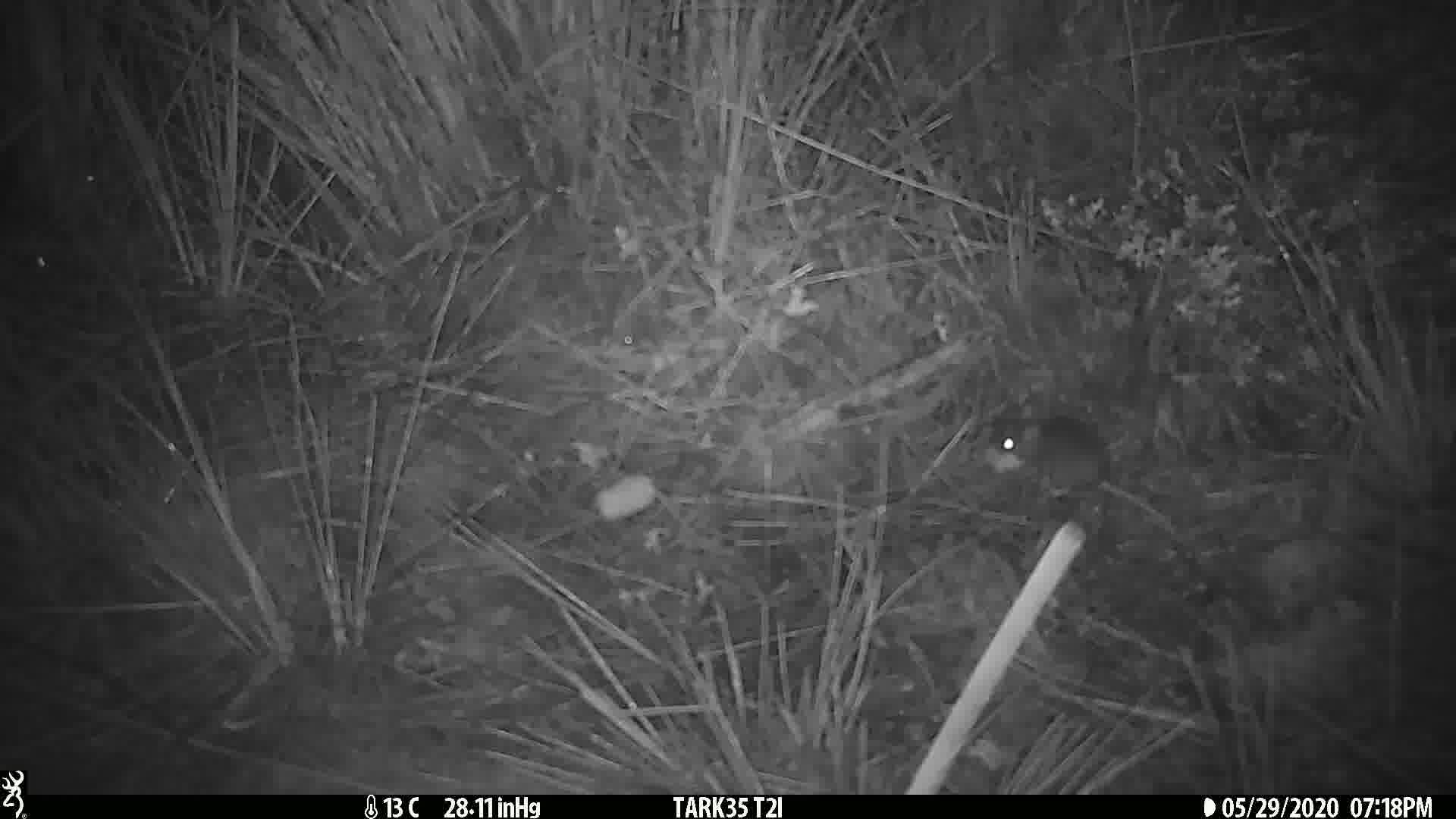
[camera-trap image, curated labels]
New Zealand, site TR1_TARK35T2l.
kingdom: Animalia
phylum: Chordata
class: Mammalia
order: Rodentia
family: Muridae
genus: Mus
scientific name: Mus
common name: mouse